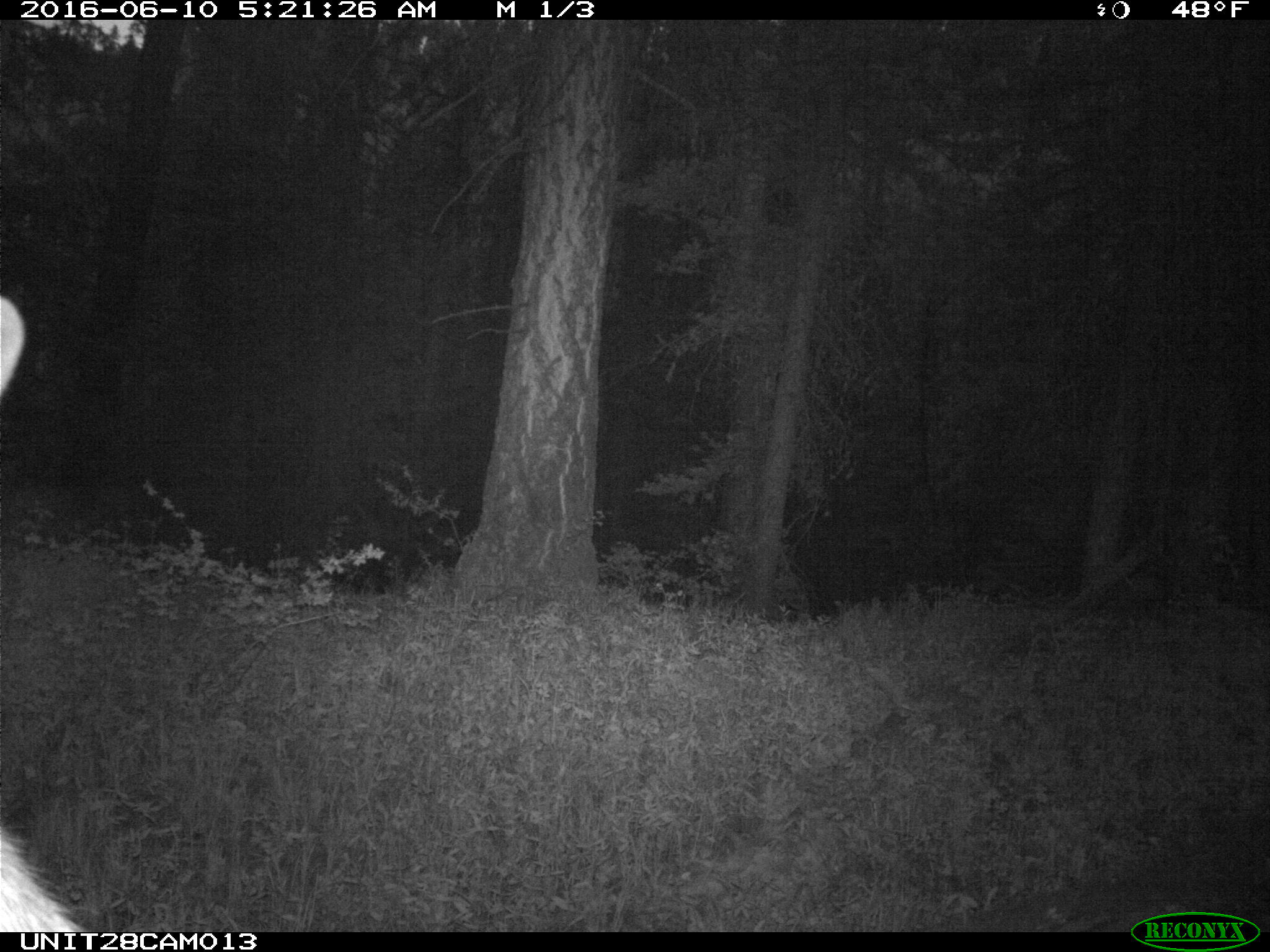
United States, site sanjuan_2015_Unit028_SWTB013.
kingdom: Animalia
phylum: Chordata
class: Mammalia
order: Artiodactyla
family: Cervidae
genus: Cervus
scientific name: Cervus elaphus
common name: red deer